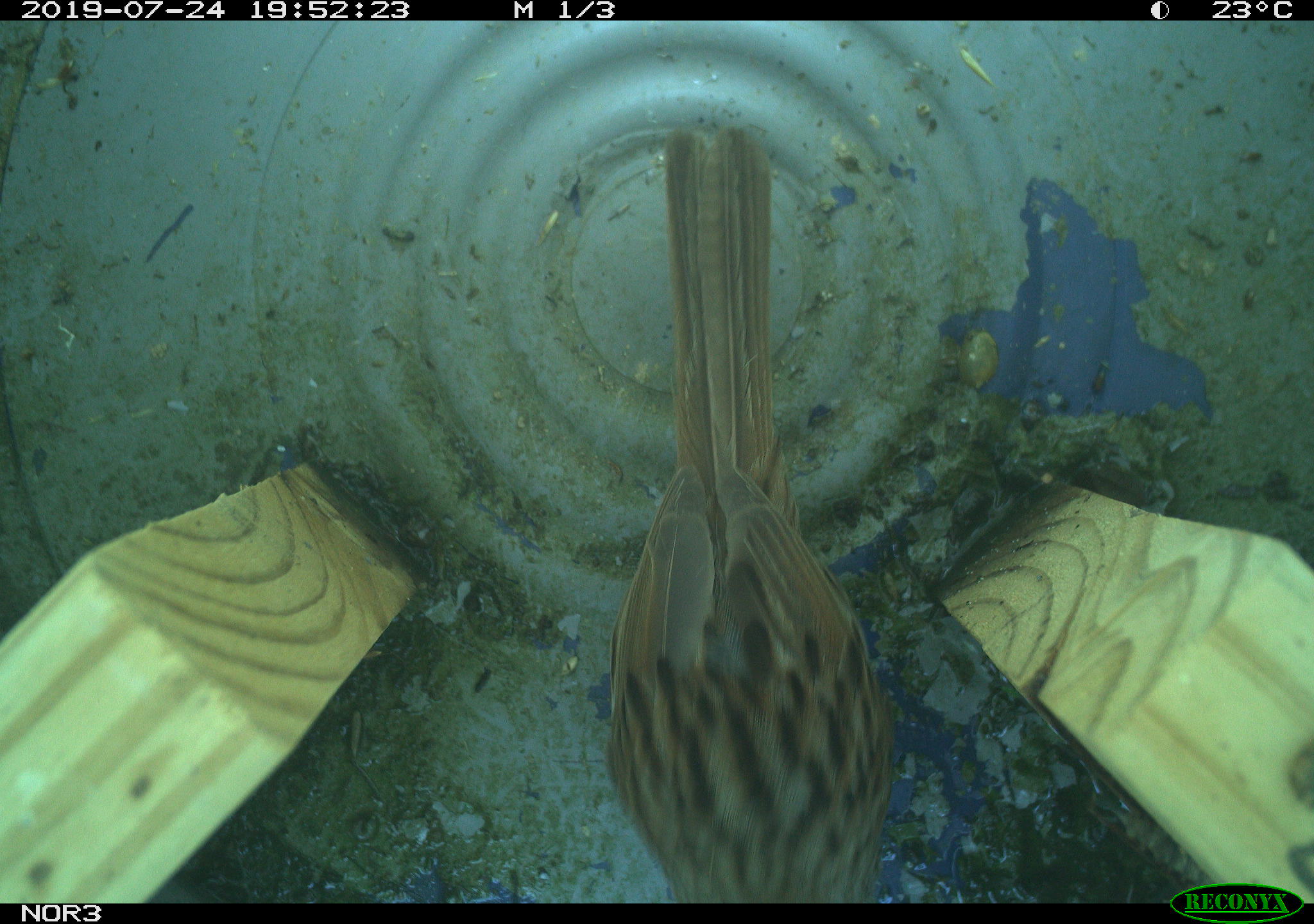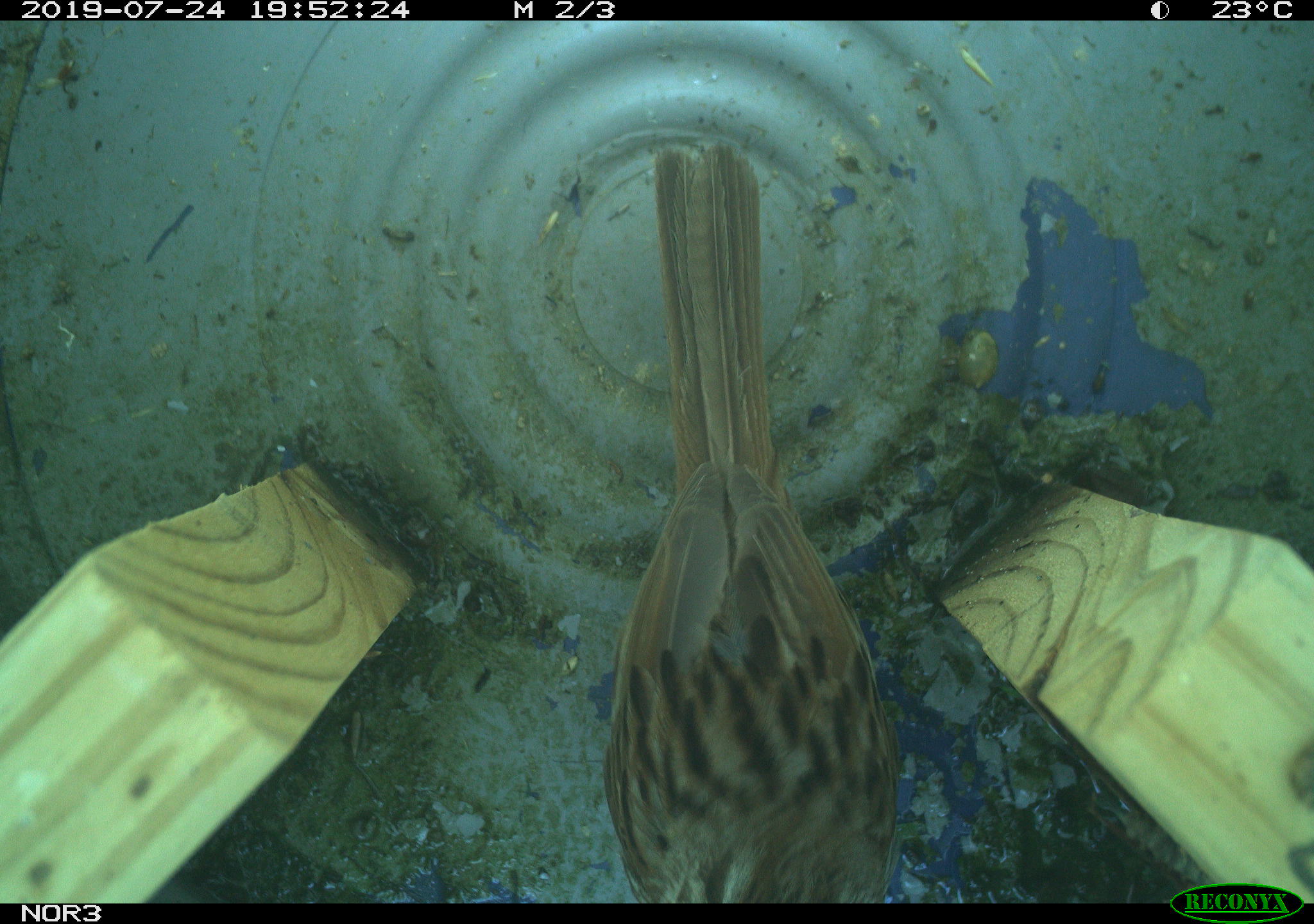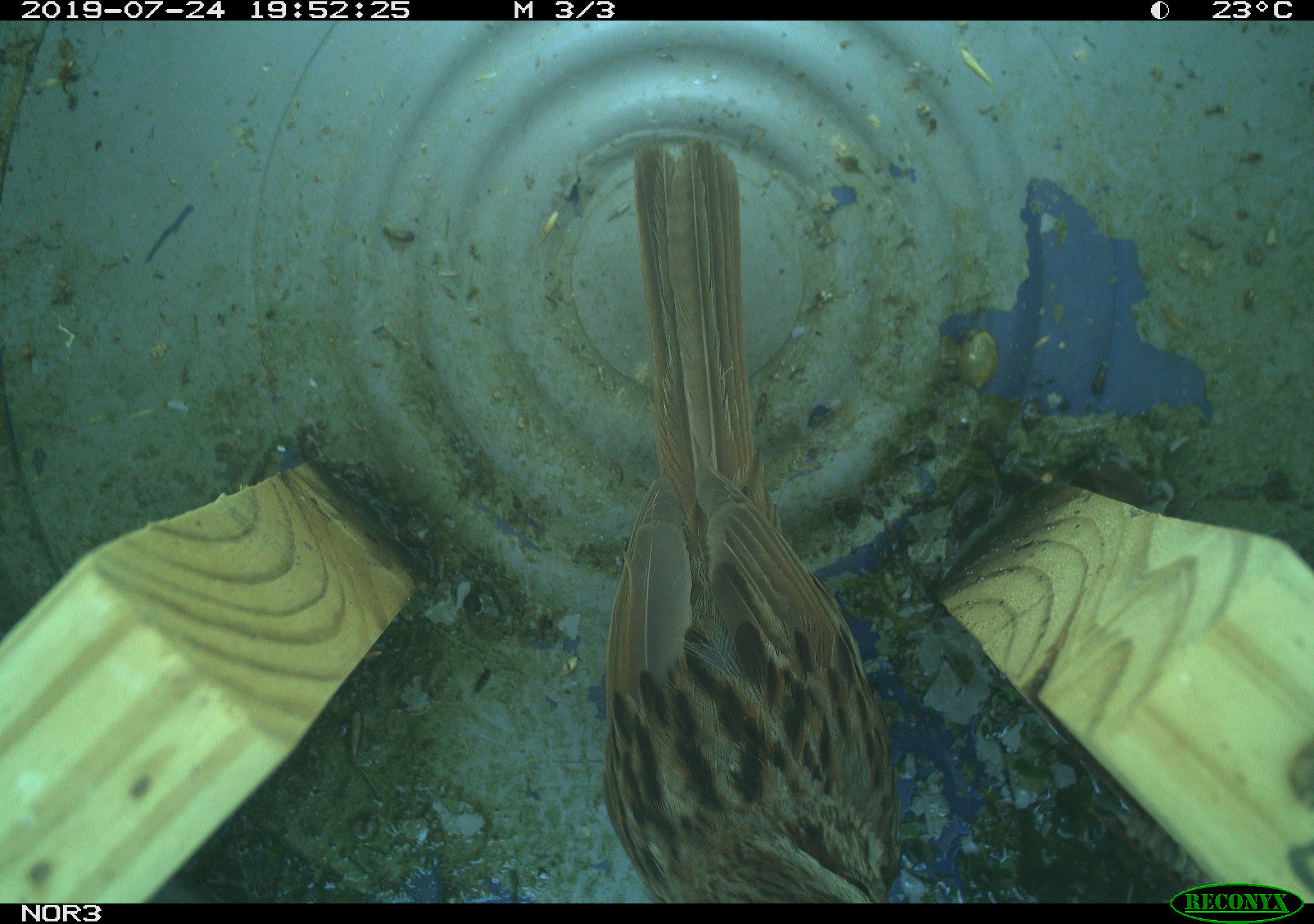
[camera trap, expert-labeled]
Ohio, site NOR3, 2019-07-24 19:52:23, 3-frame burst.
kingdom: Animalia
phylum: Chordata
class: Aves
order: Passeriformes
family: Passerellidae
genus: Melospiza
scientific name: Melospiza melodia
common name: song sparrow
Song sparrow (Melospiza melodia).